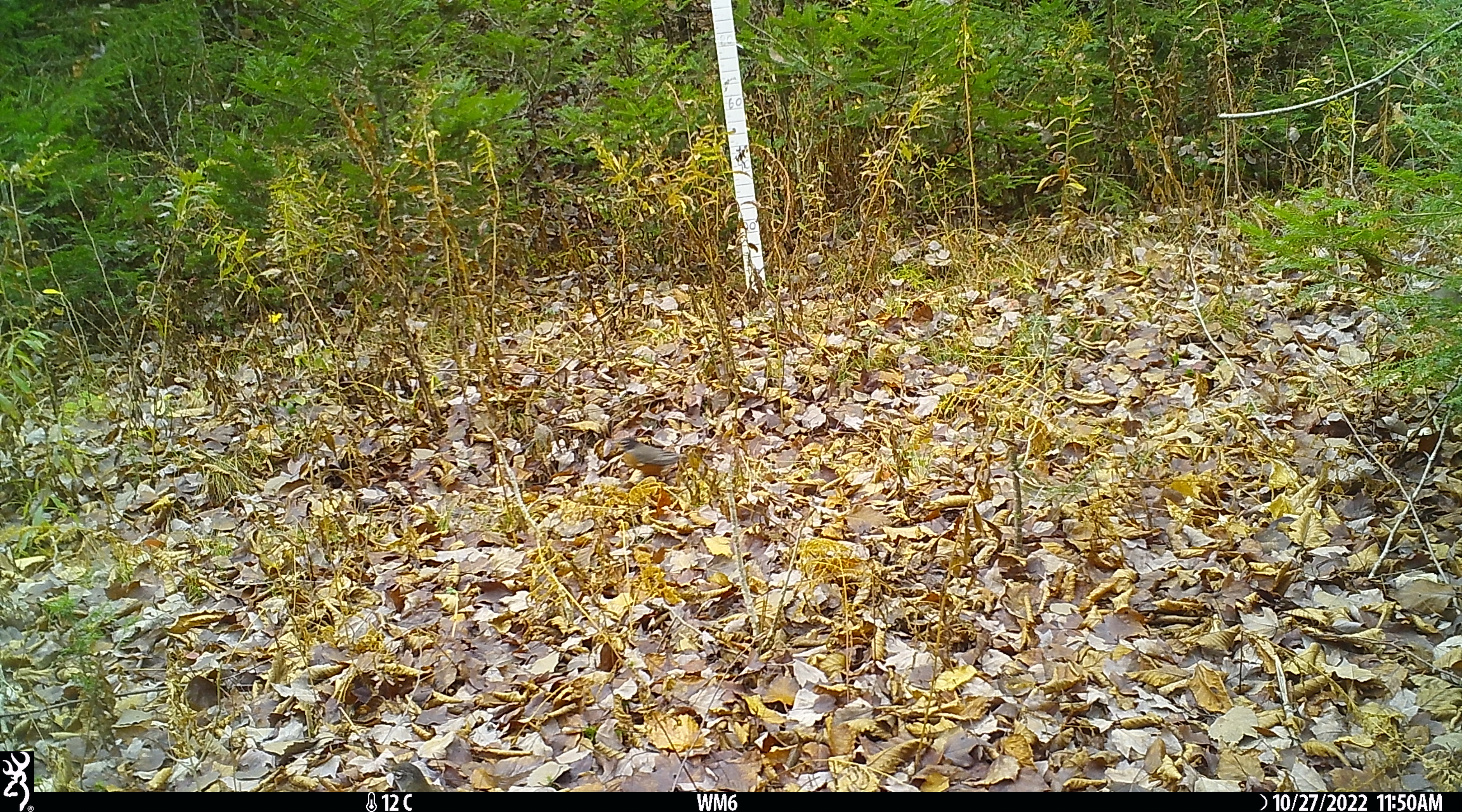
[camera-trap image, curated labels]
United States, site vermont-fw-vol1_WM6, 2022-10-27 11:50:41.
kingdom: Animalia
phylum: Chordata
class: Aves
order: Passeriformes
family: Turdidae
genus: Turdus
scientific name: Turdus migratorius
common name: american robin